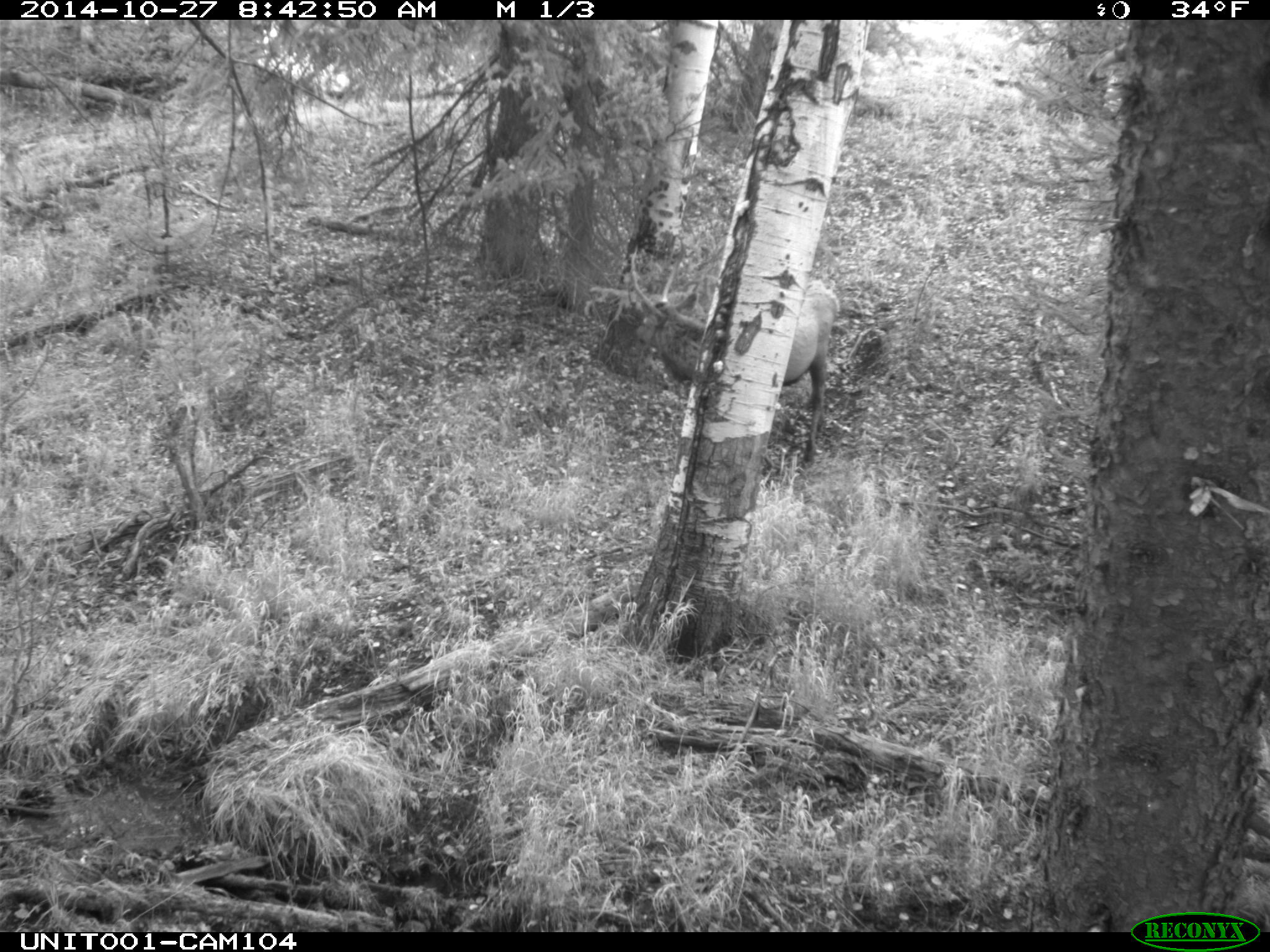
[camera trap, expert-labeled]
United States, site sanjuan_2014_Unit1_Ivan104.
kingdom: Animalia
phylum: Chordata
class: Mammalia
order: Artiodactyla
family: Cervidae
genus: Cervus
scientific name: Cervus elaphus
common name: red deer